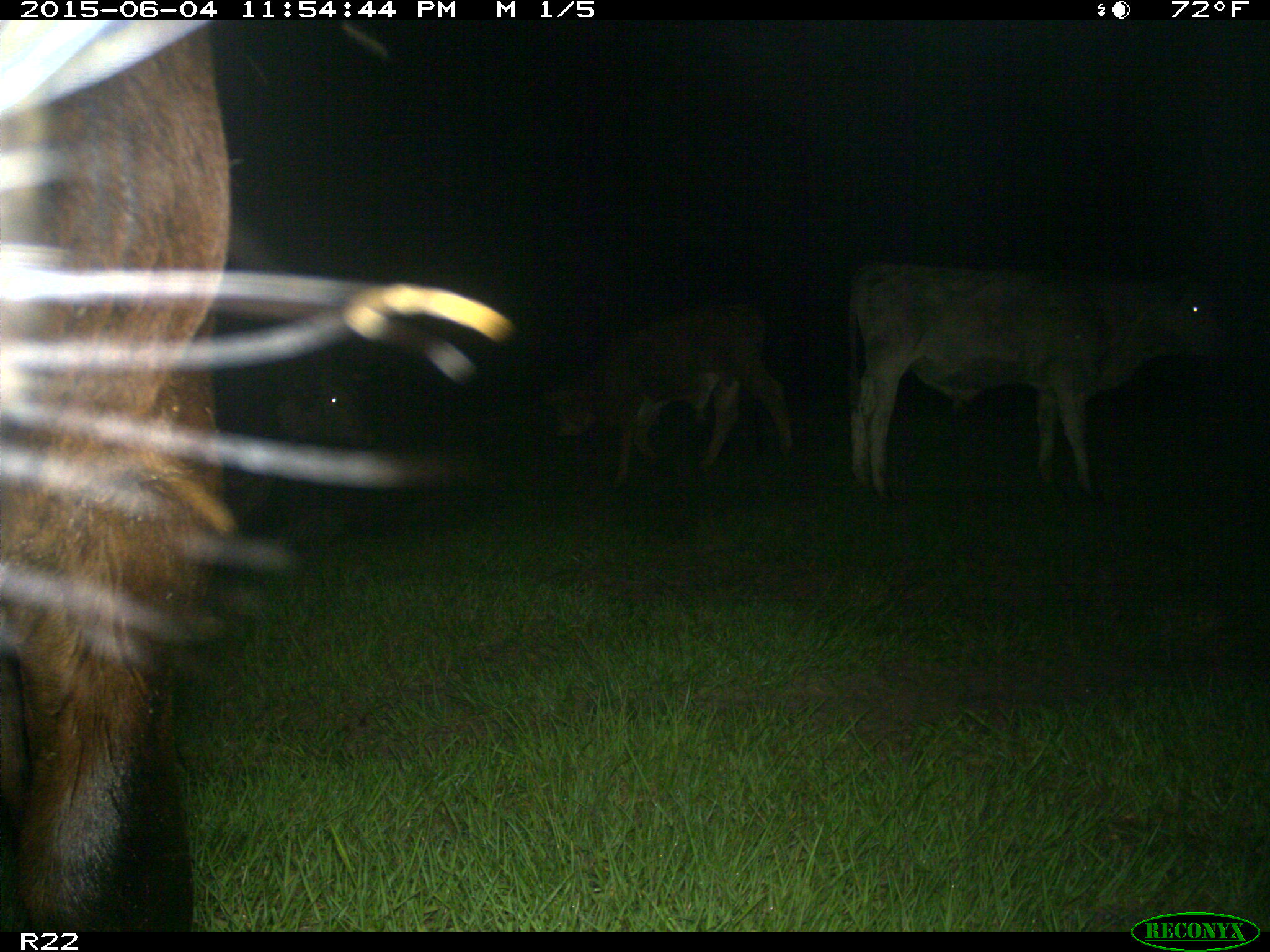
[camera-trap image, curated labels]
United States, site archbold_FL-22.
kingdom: Animalia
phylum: Chordata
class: Mammalia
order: Artiodactyla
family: Bovidae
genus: Bos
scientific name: Bos taurus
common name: domestic cow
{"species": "Bos taurus (domestic cow)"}